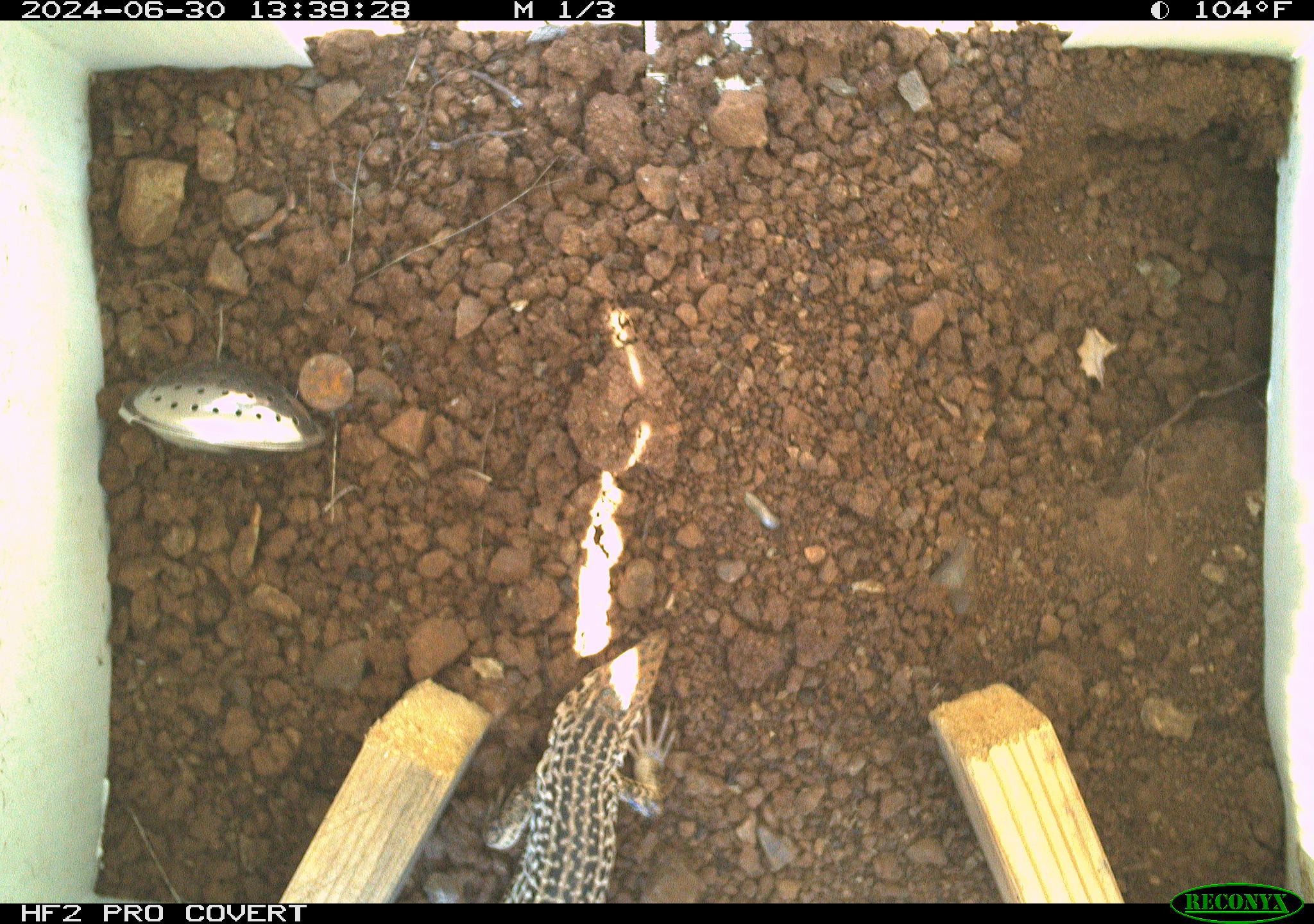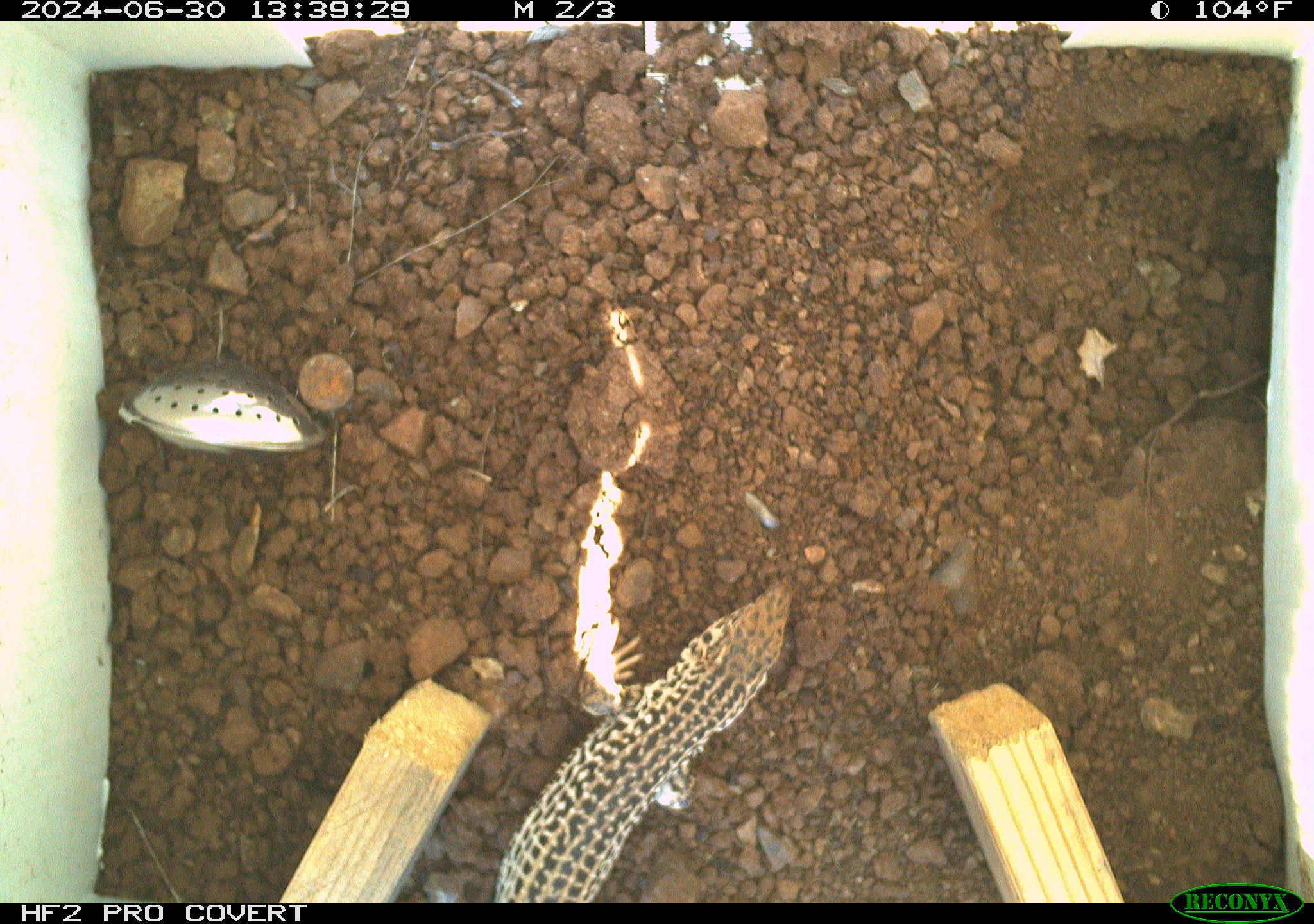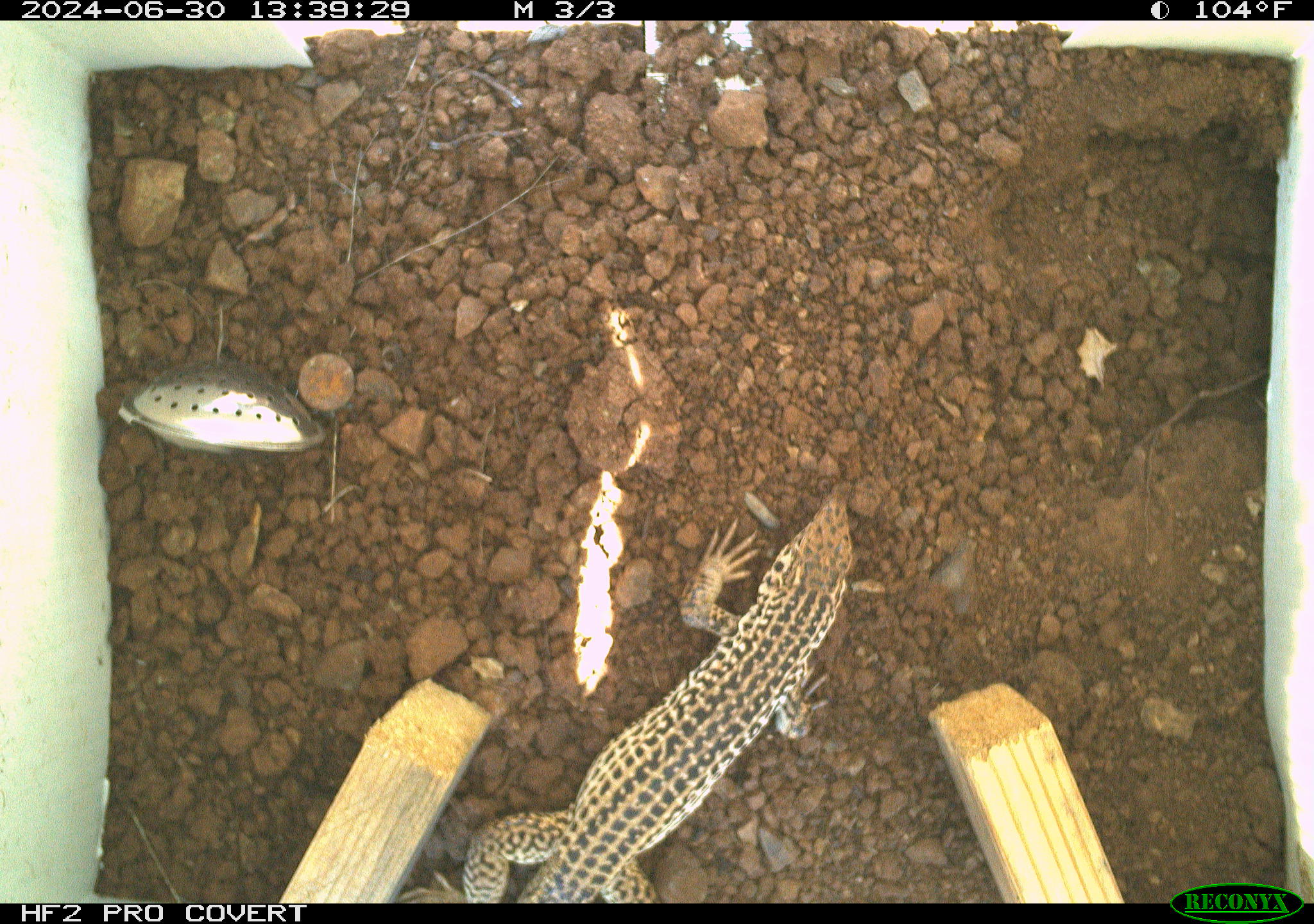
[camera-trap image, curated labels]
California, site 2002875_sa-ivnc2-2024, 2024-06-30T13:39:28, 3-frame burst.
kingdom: Animalia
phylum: Chordata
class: Reptilia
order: Squamata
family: Teiidae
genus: Aspidoscelis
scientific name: Aspidoscelis tigris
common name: western whiptail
Western whiptail (Aspidoscelis tigris).